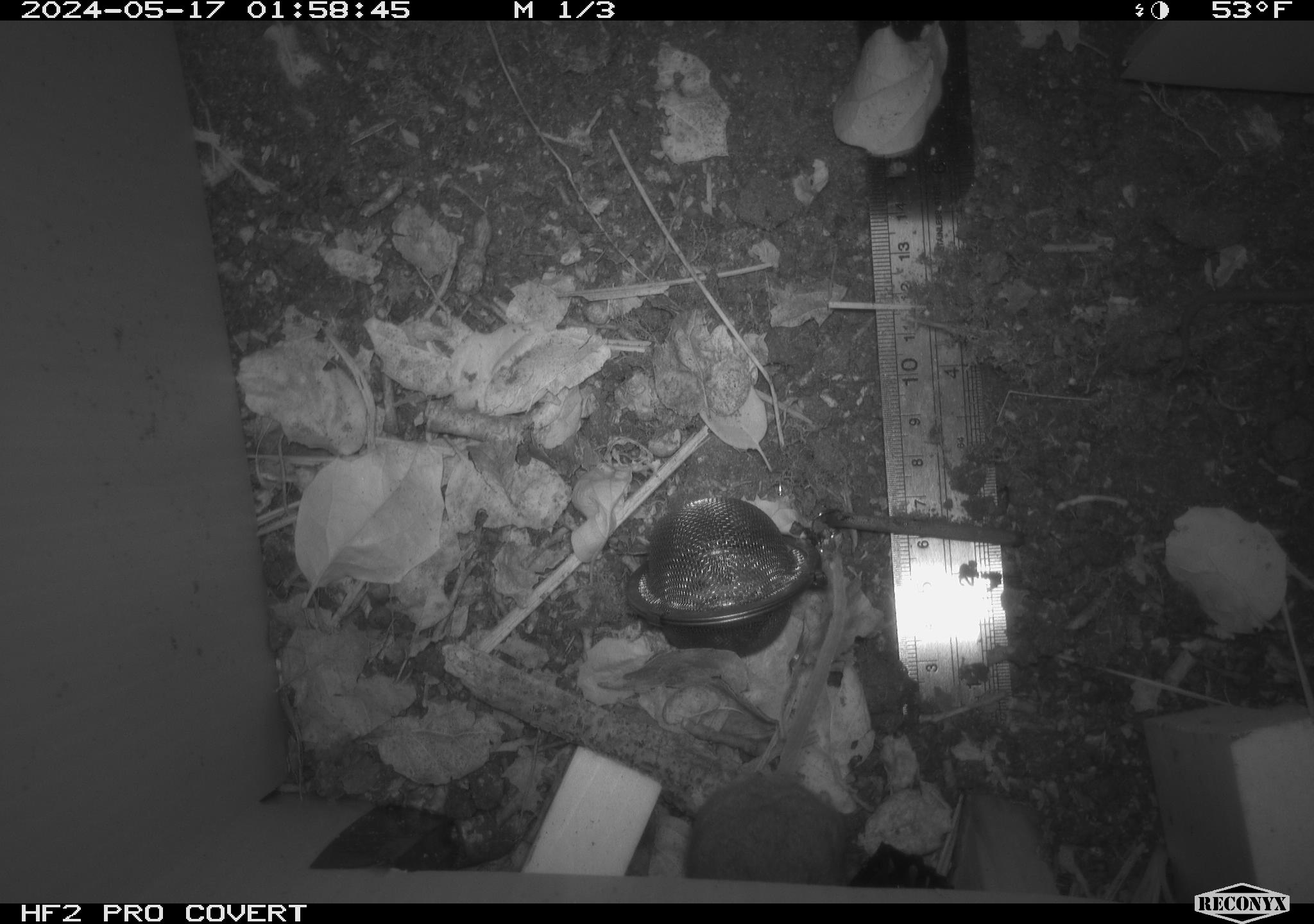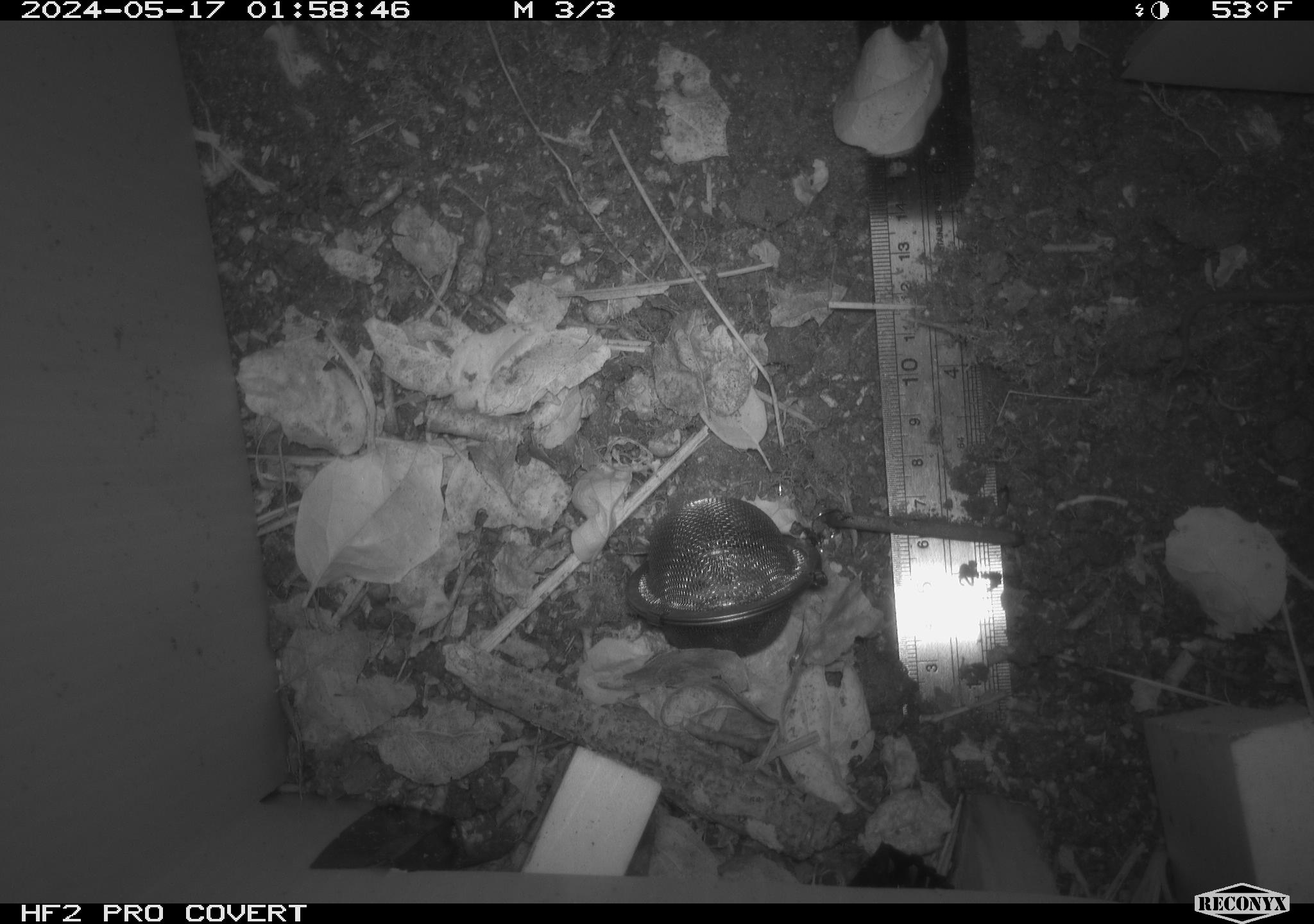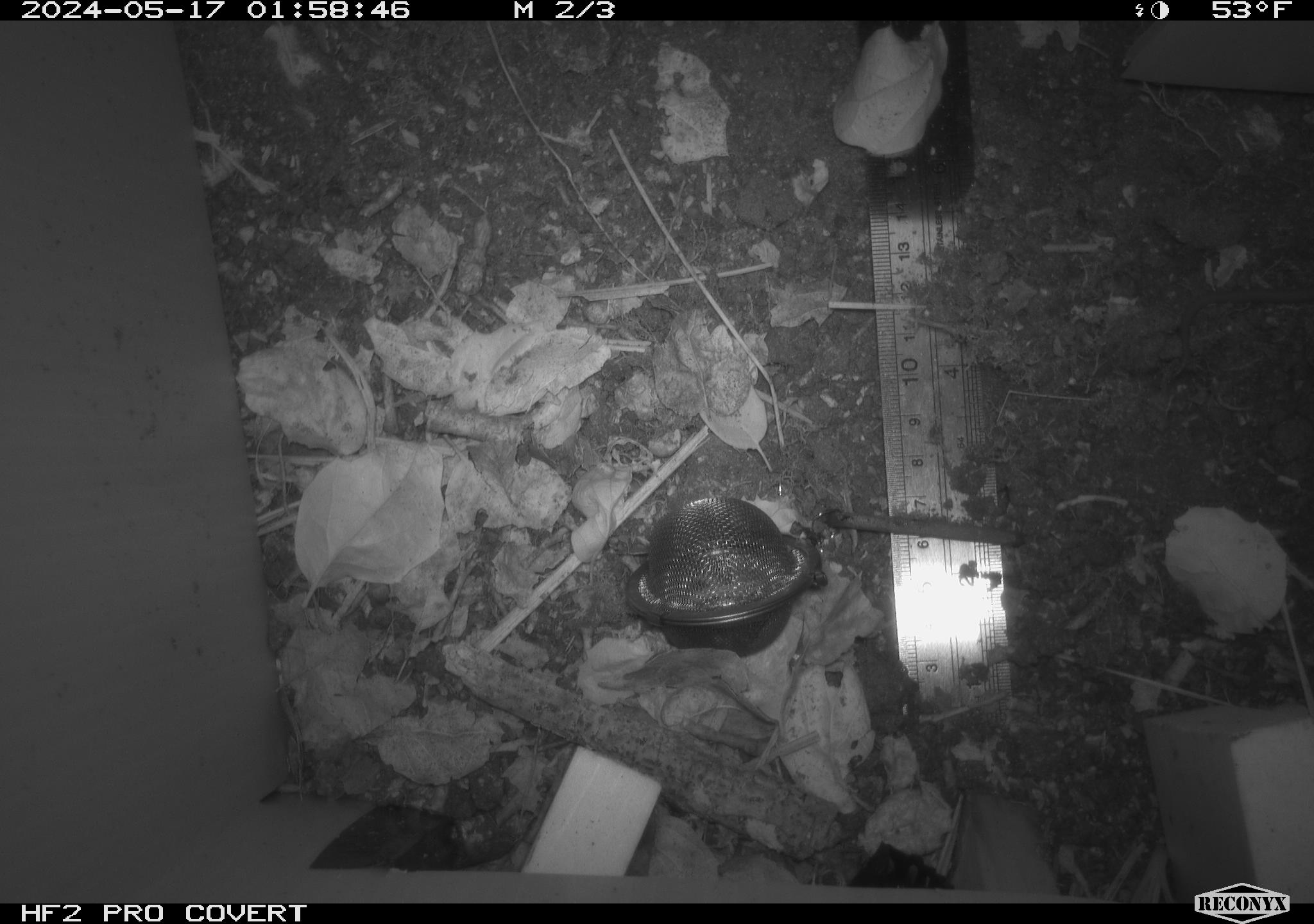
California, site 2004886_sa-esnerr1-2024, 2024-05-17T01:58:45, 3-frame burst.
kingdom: Animalia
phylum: Chordata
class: Mammalia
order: Rodentia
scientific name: Rodentia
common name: rodent